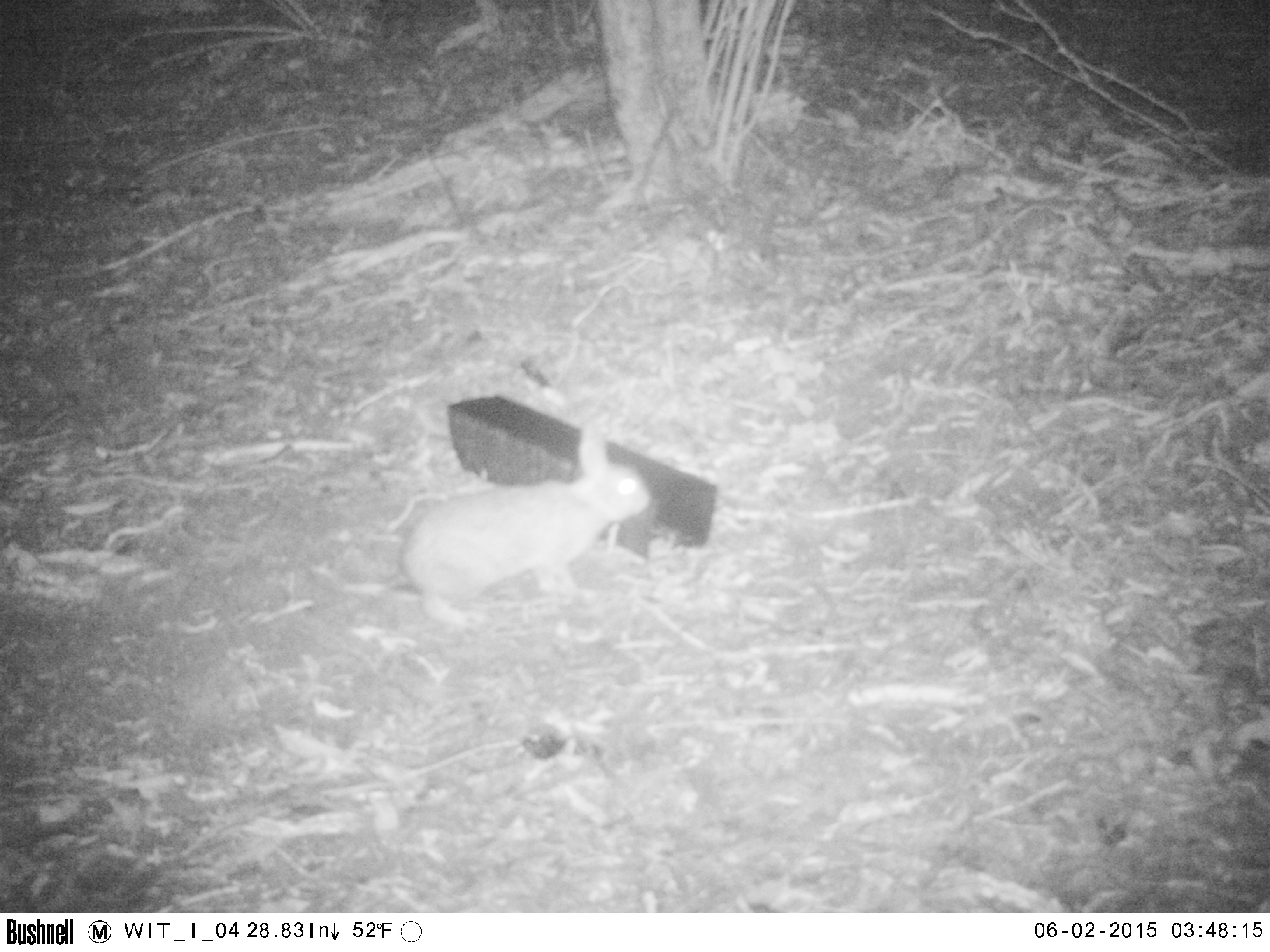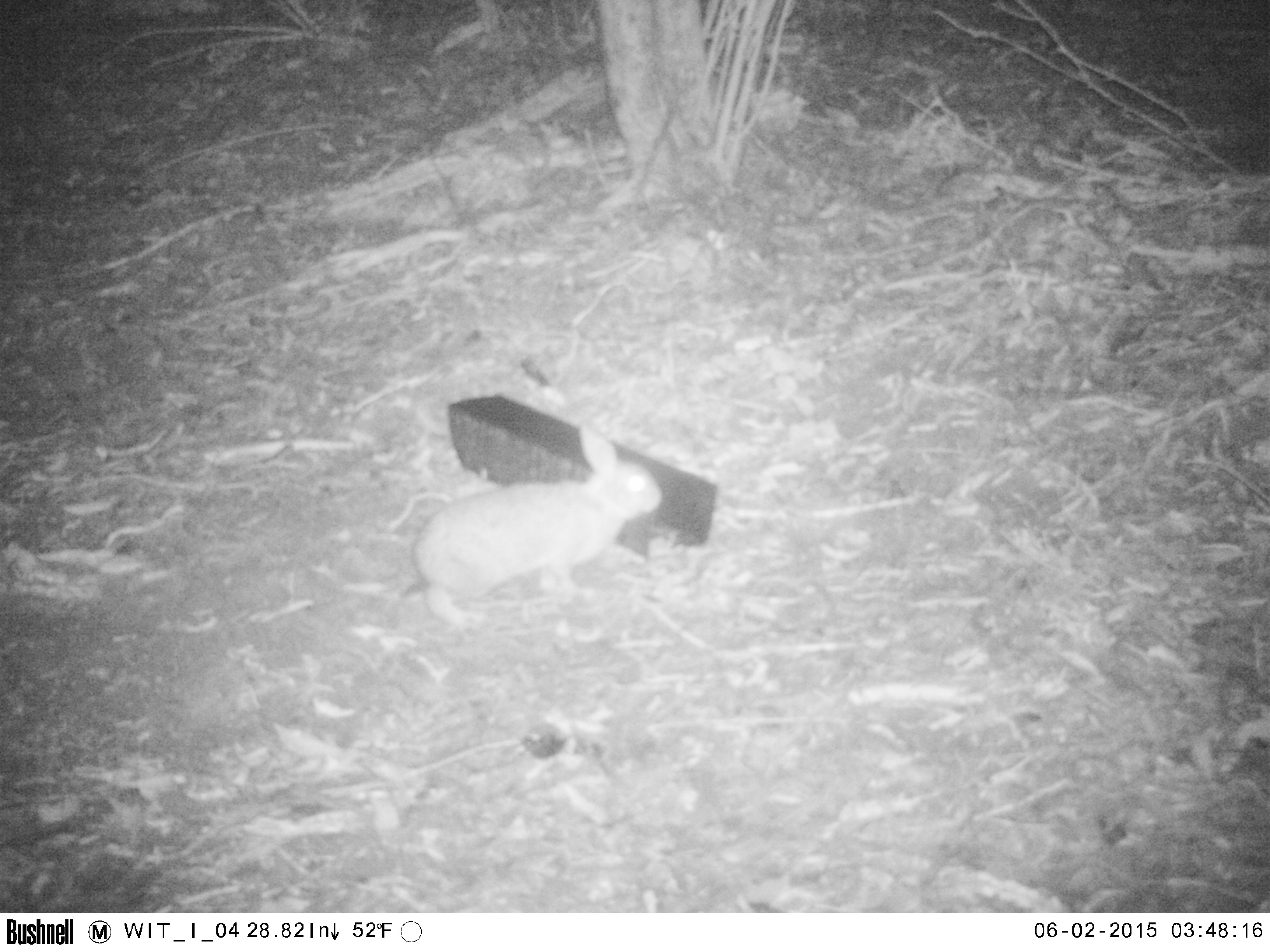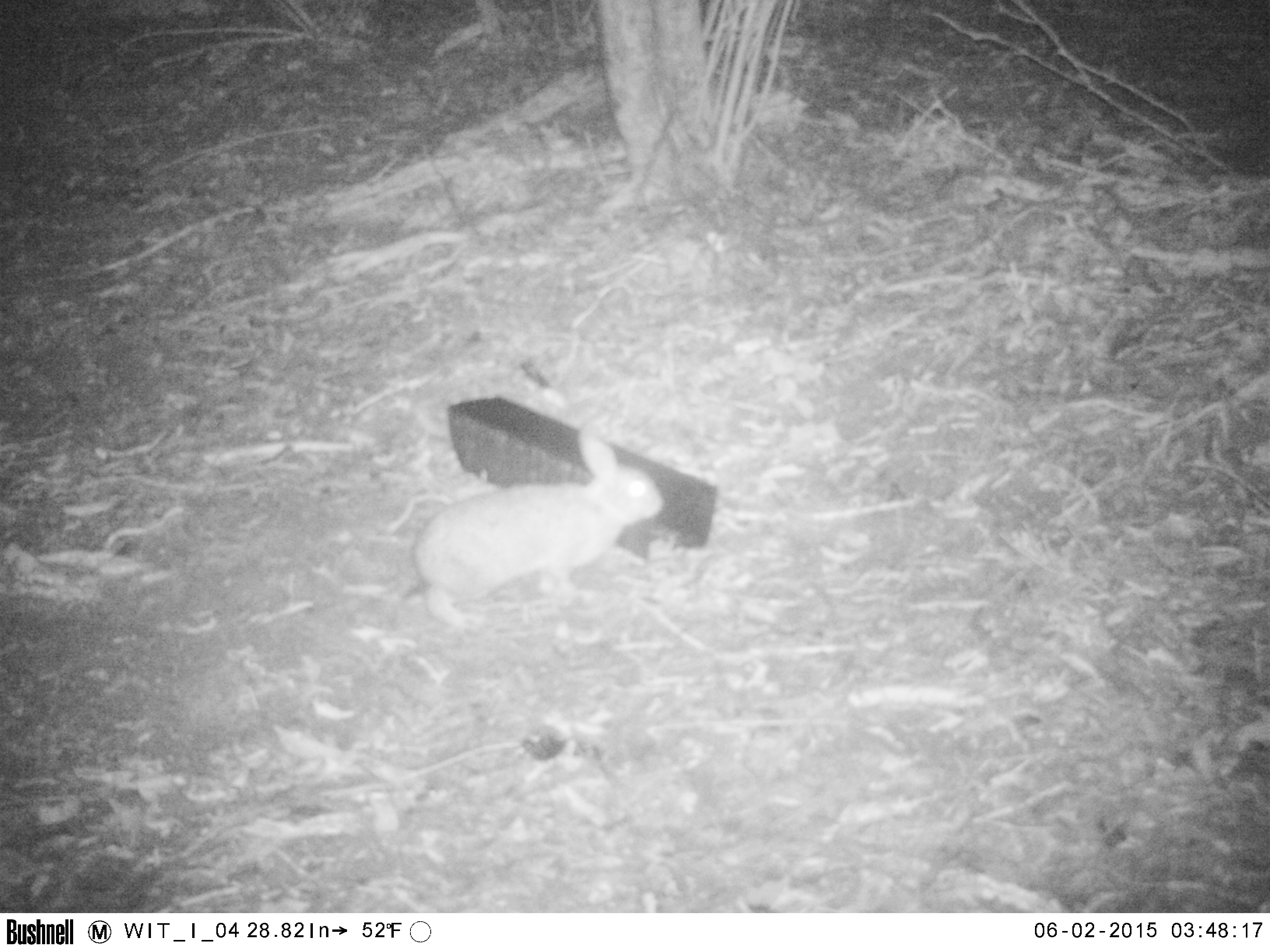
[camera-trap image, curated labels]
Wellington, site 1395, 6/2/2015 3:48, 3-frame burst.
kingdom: Animalia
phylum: Chordata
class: Mammalia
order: Lagomorpha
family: Leporidae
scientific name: Leporidae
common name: rabbit